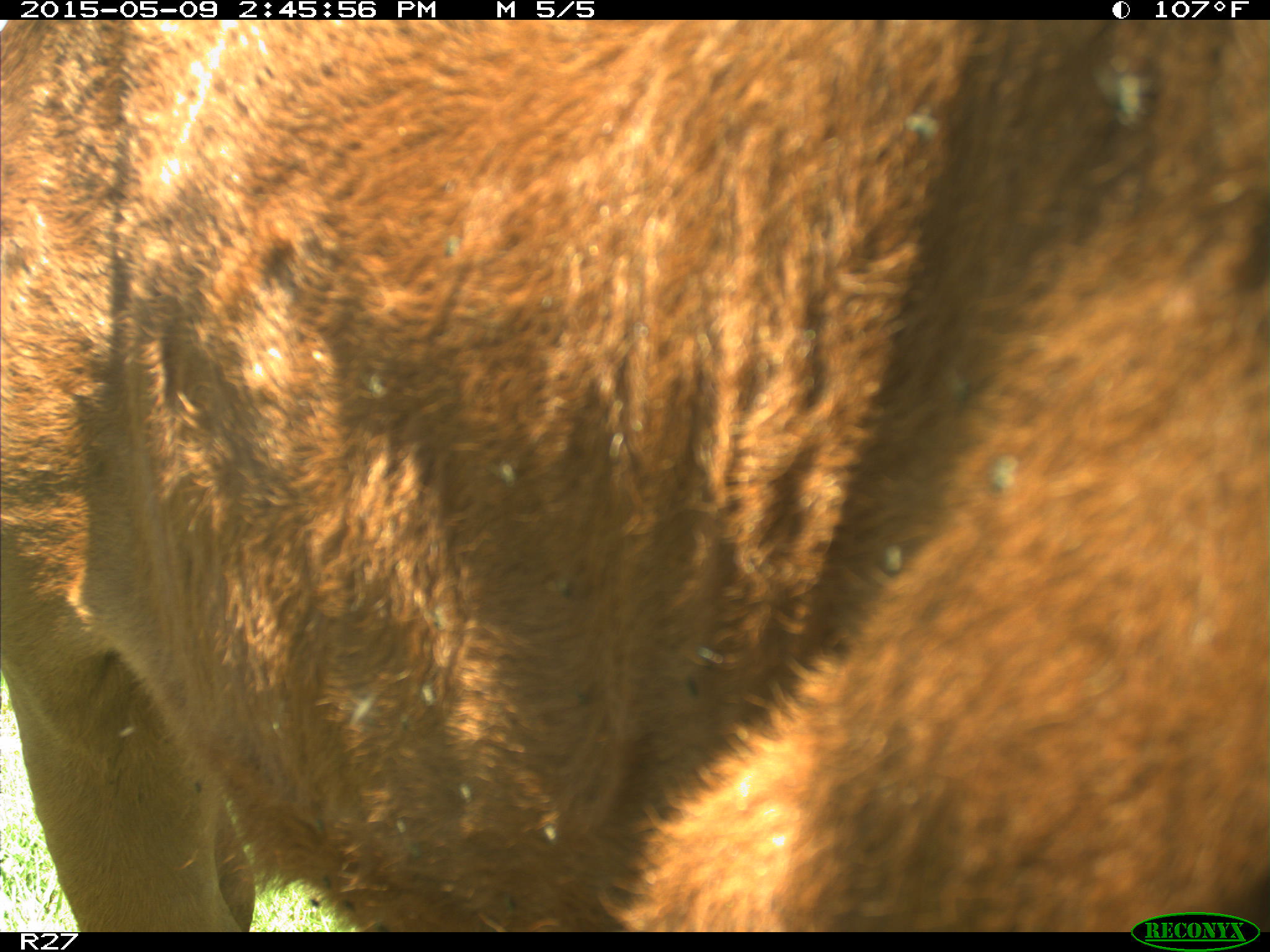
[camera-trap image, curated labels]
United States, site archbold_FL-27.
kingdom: Animalia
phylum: Chordata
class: Mammalia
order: Artiodactyla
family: Bovidae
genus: Bos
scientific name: Bos taurus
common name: domestic cow